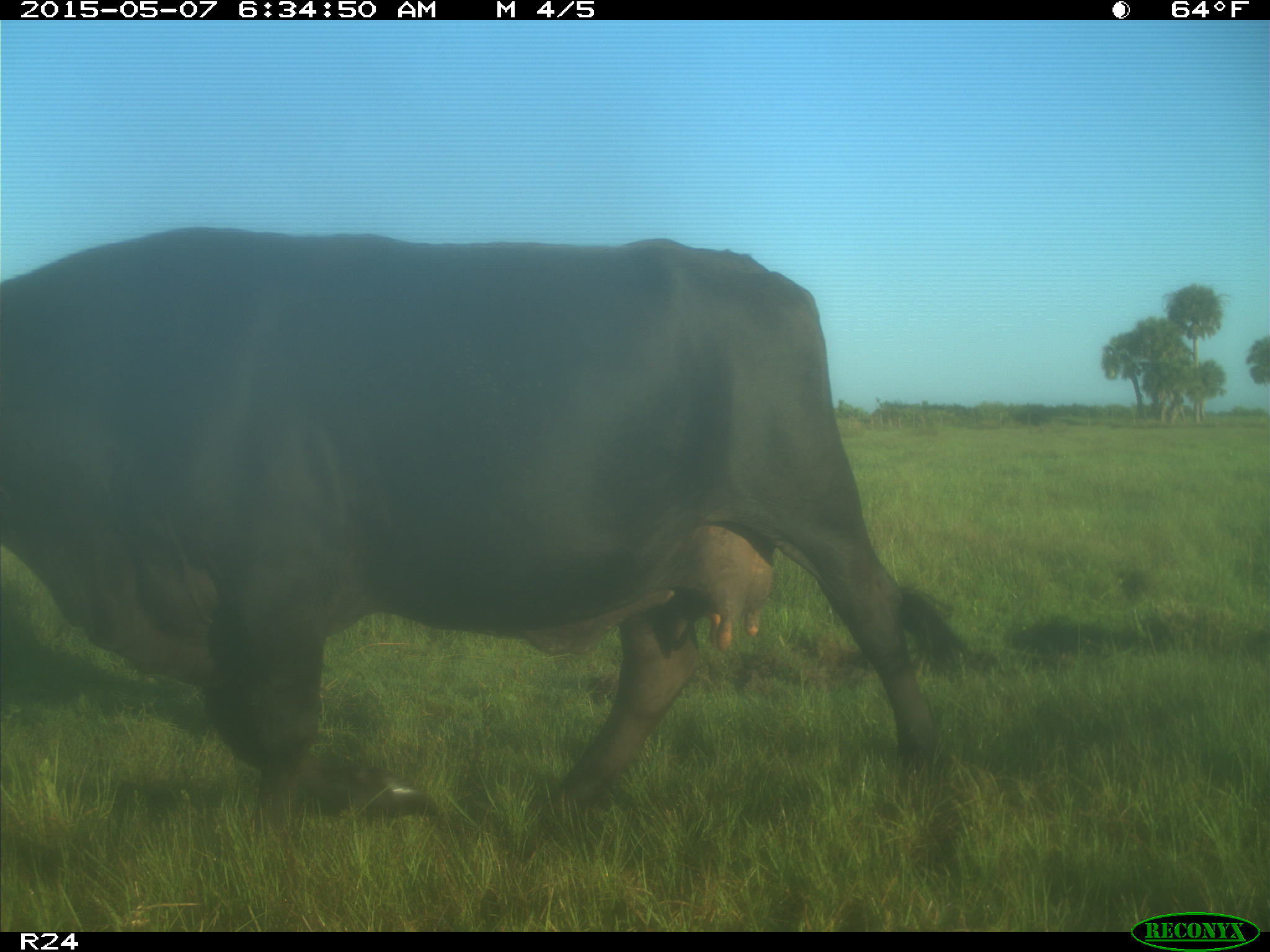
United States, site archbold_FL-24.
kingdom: Animalia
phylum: Chordata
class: Mammalia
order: Artiodactyla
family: Bovidae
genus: Bos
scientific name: Bos taurus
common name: domestic cow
Bos taurus (domestic cow).